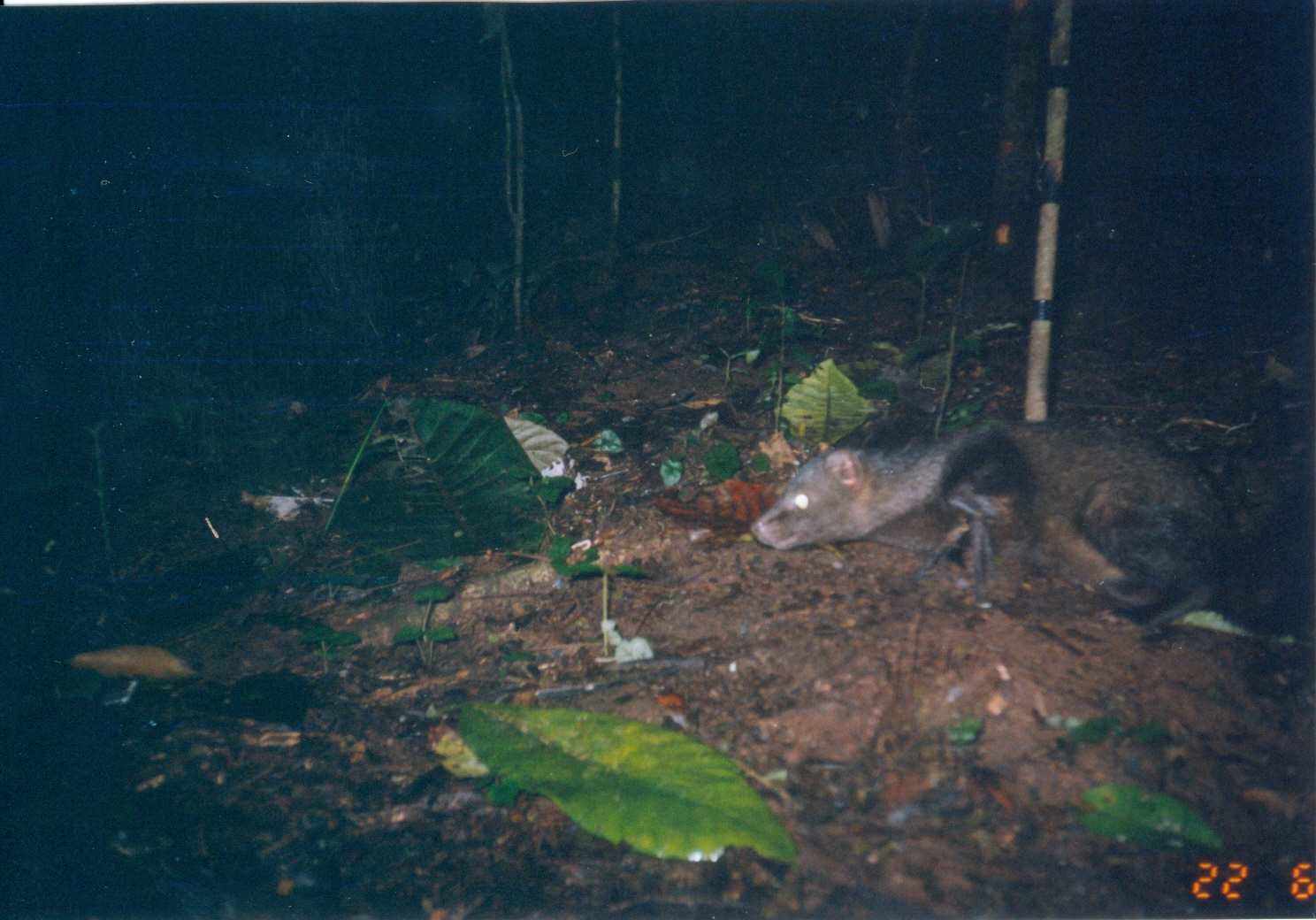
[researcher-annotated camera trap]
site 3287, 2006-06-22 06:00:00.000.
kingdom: Animalia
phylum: Chordata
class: Mammalia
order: Carnivora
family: Herpestidae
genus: Bdeogale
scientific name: Bdeogale crassicauda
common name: bushy-tailed mongoose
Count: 1.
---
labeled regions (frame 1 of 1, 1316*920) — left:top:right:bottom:
bdeogale crassicauda: 747:419:1316:629